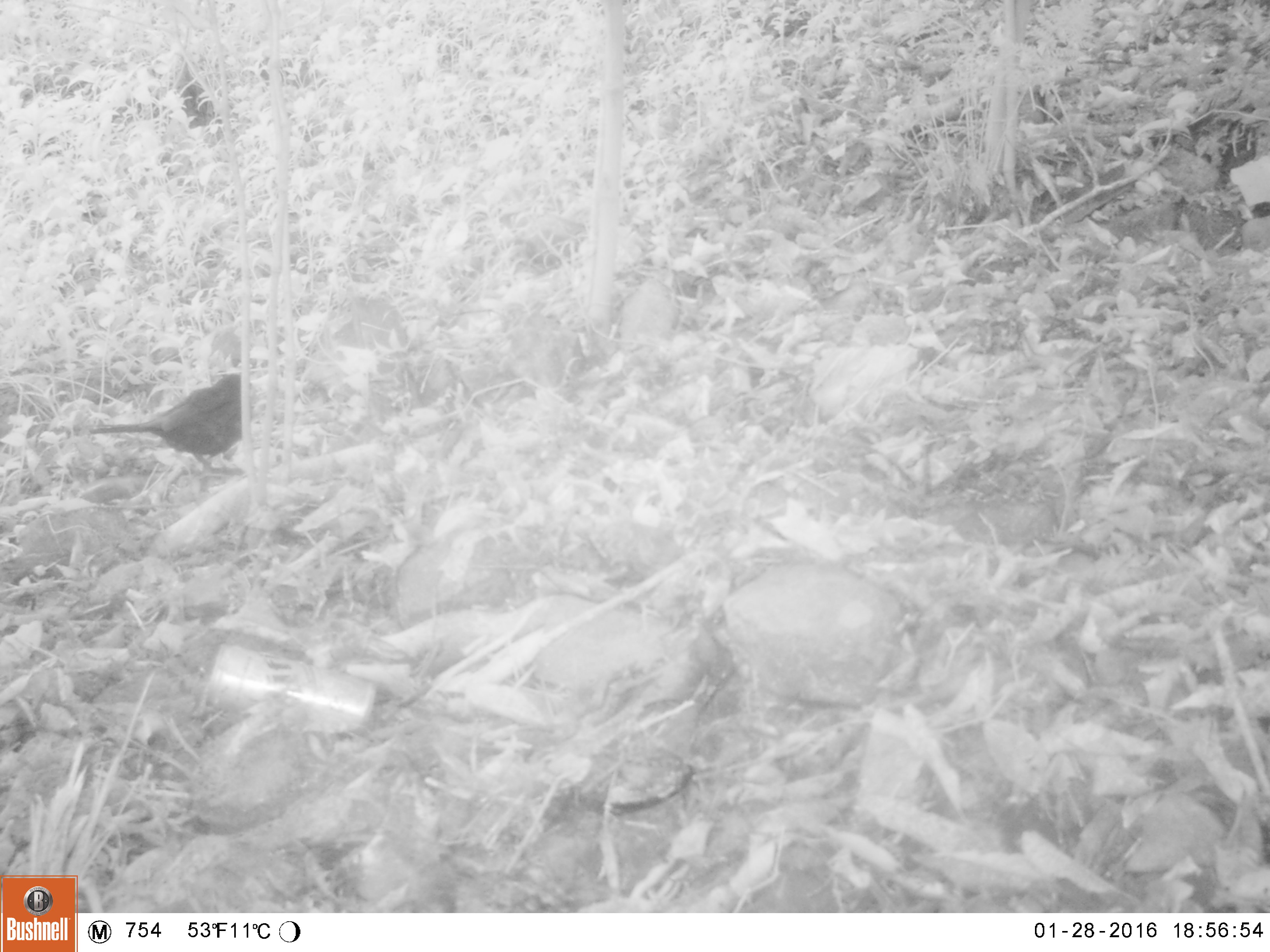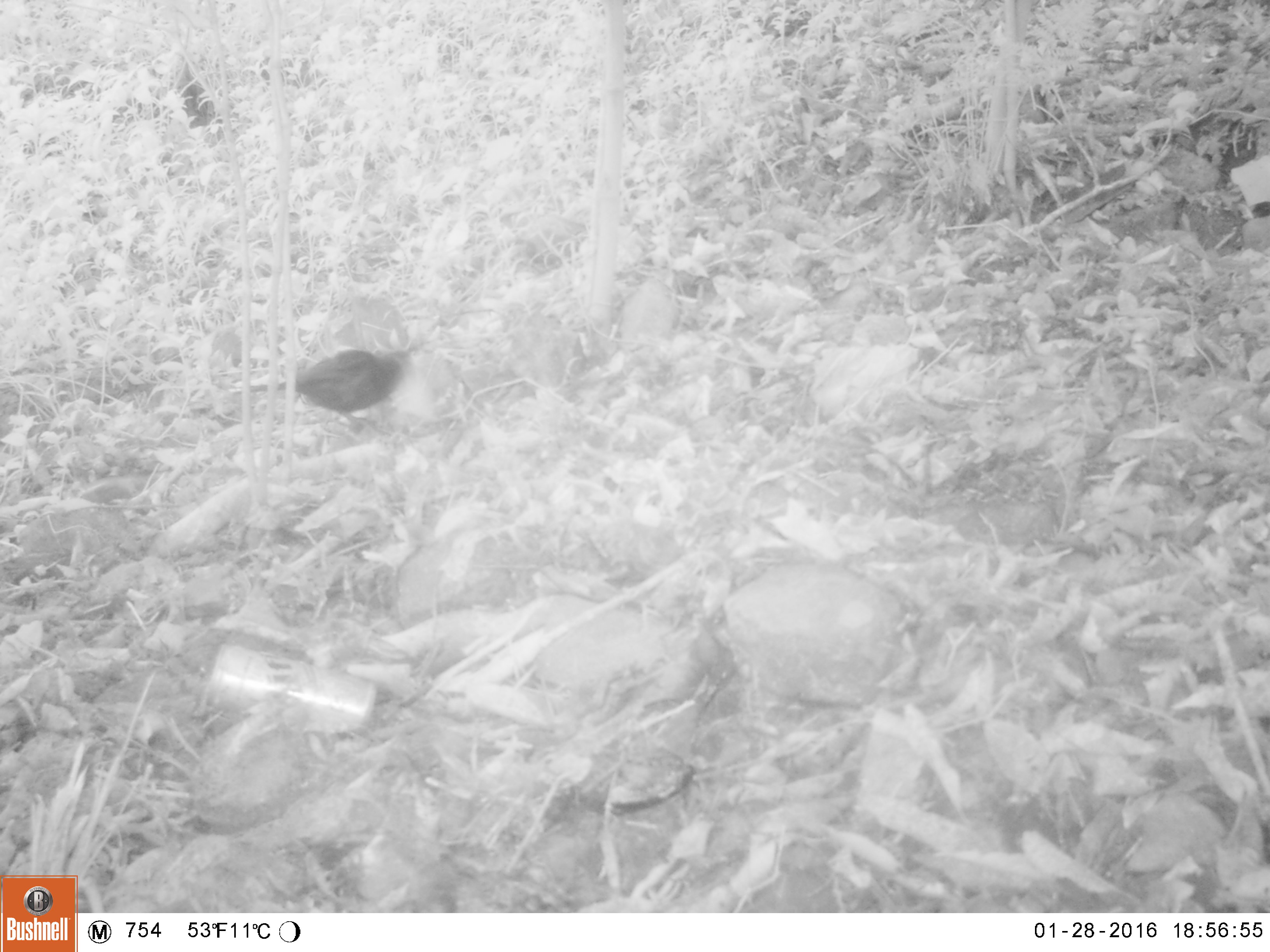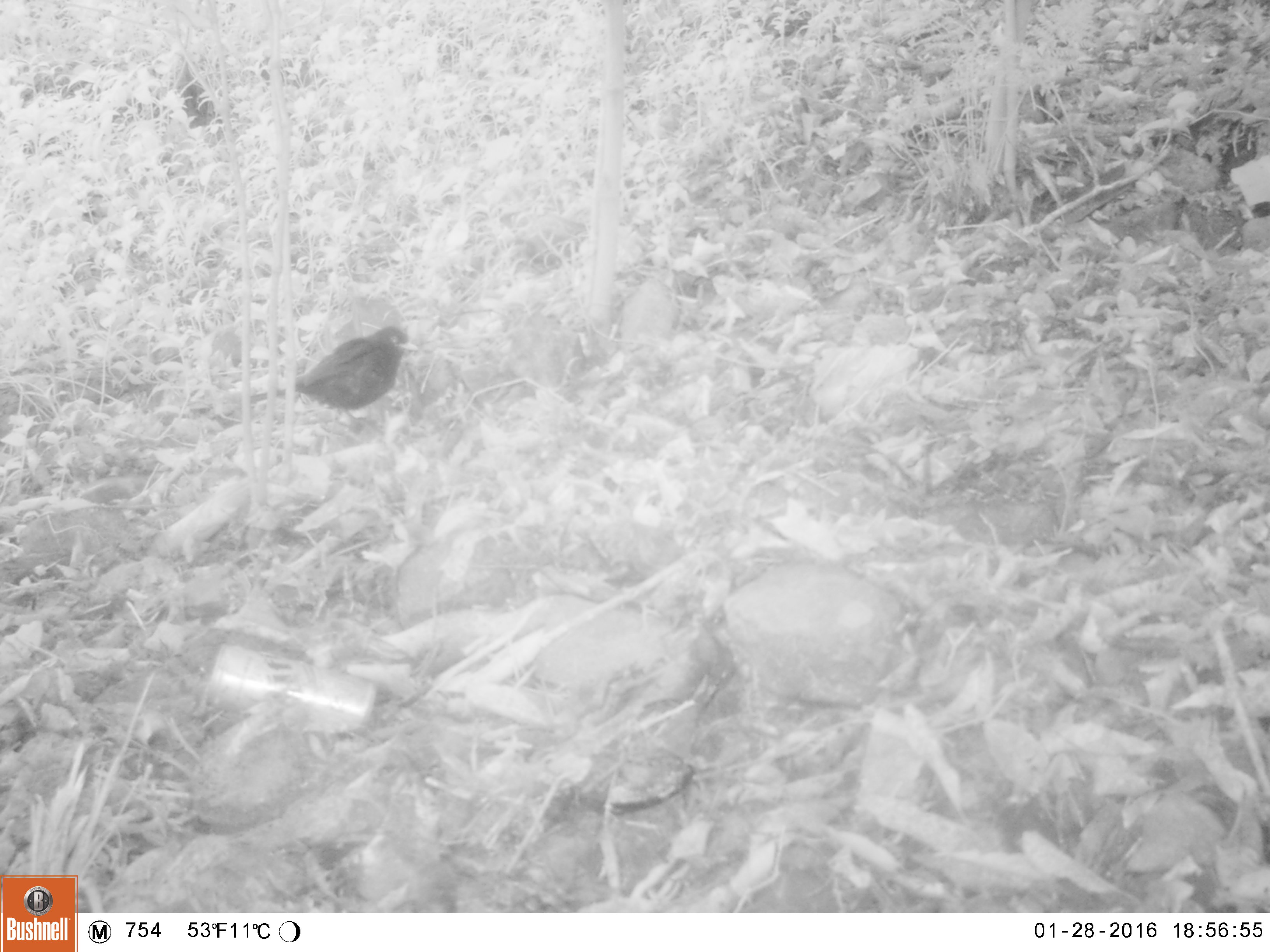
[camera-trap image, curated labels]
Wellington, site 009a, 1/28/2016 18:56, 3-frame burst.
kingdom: Animalia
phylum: Chordata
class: Aves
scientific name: Aves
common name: bird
Bird (Aves).